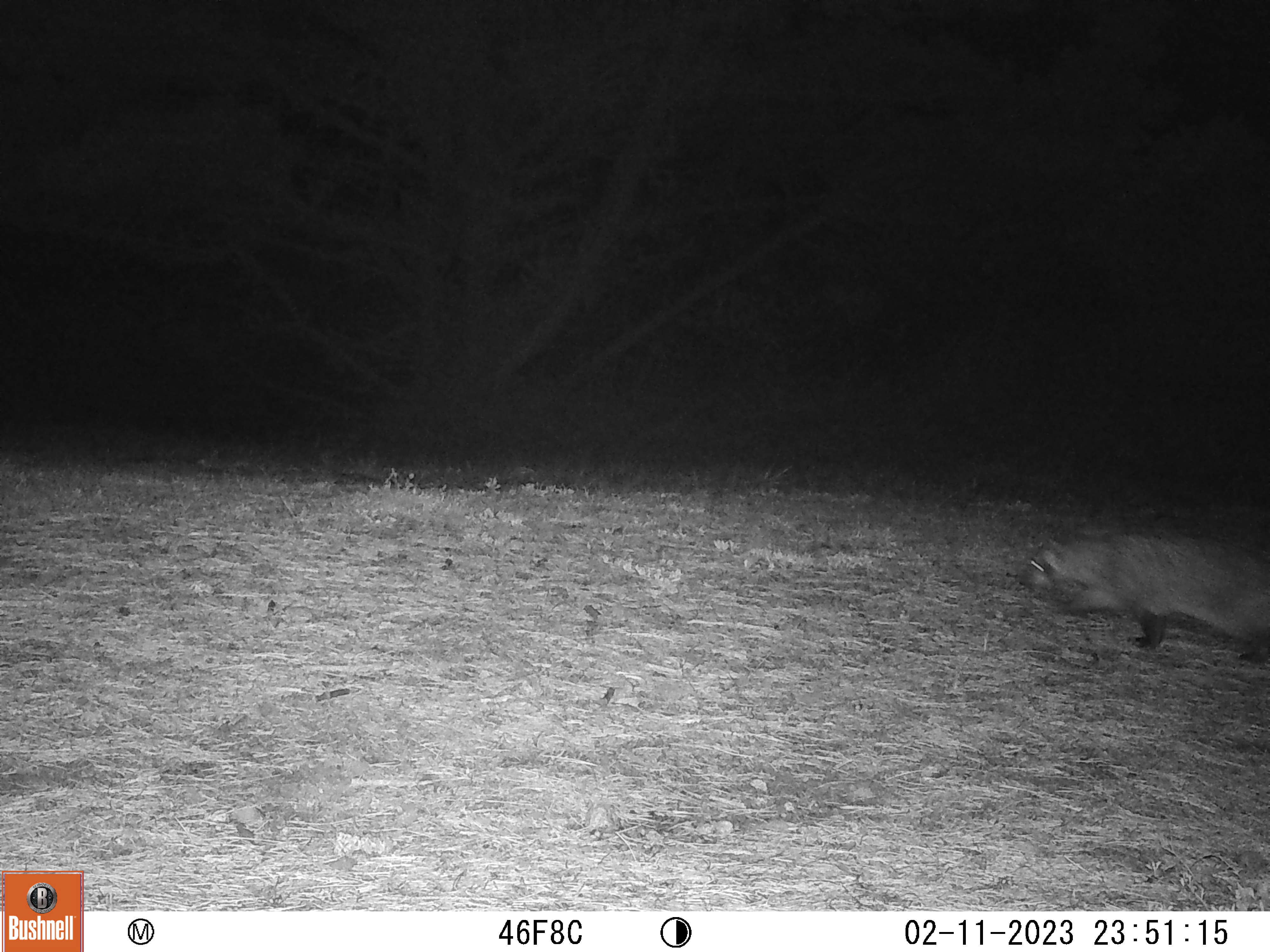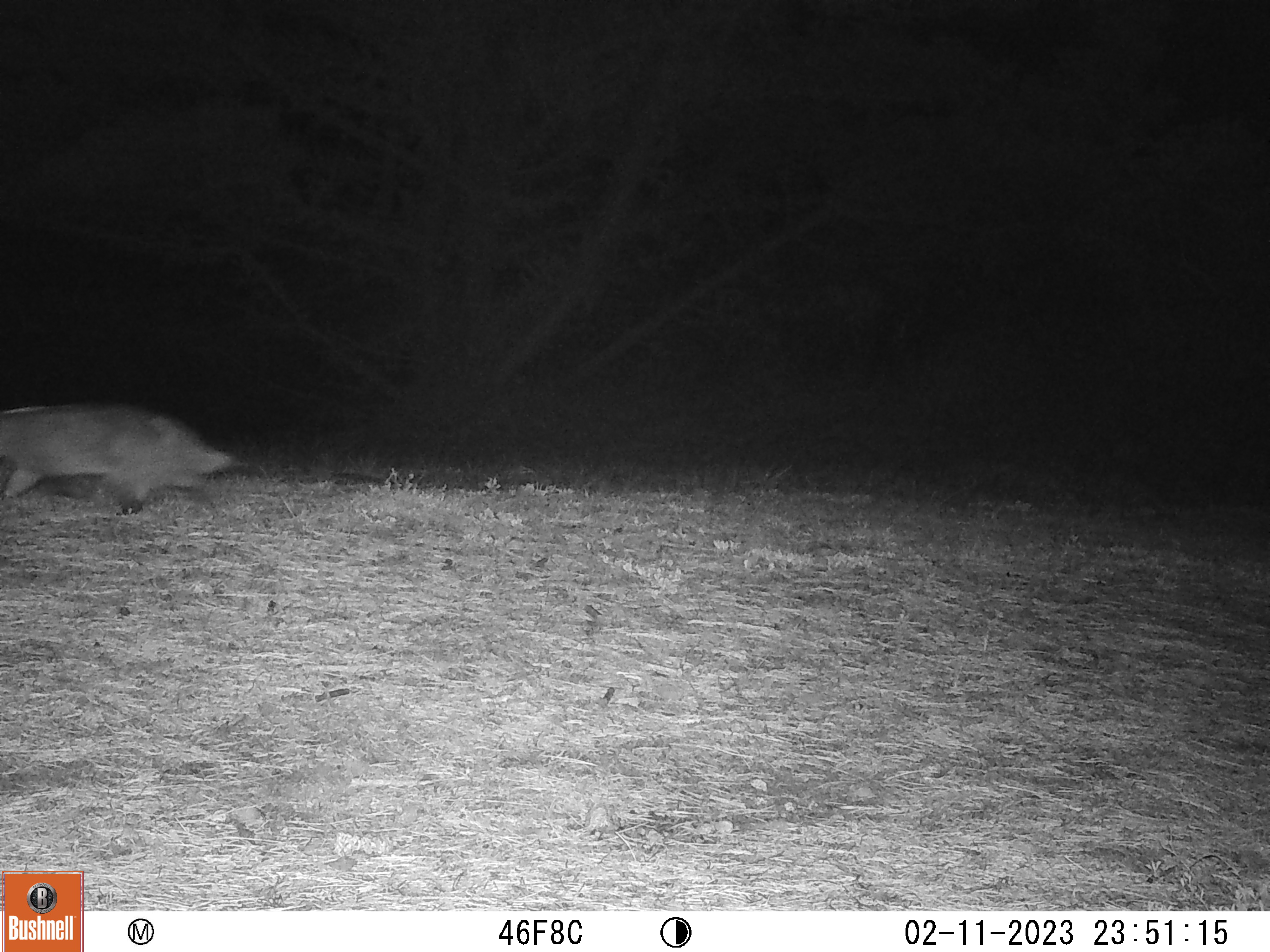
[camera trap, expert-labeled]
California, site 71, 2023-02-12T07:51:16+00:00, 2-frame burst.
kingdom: Animalia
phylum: Chordata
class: Mammalia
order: Carnivora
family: Mustelidae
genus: Taxidea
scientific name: Taxidea taxus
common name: american badger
American badger (Taxidea taxus).